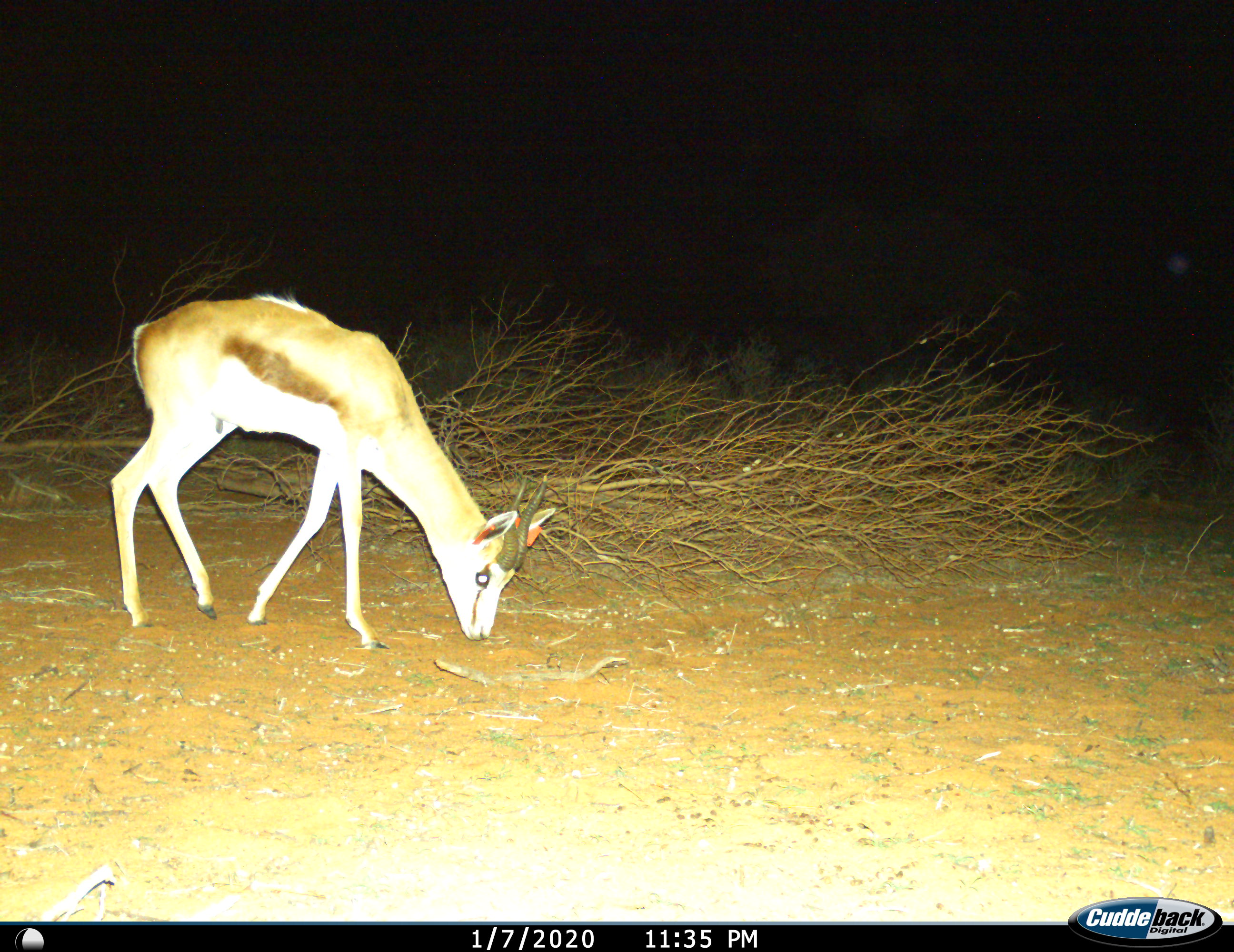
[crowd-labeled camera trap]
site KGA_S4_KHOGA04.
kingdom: Animalia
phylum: Chordata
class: Mammalia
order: Artiodactyla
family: Bovidae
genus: Antidorcas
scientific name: Antidorcas marsupialis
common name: springbok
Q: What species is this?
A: Springbok (Antidorcas marsupialis).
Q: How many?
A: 1.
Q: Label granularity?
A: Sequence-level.